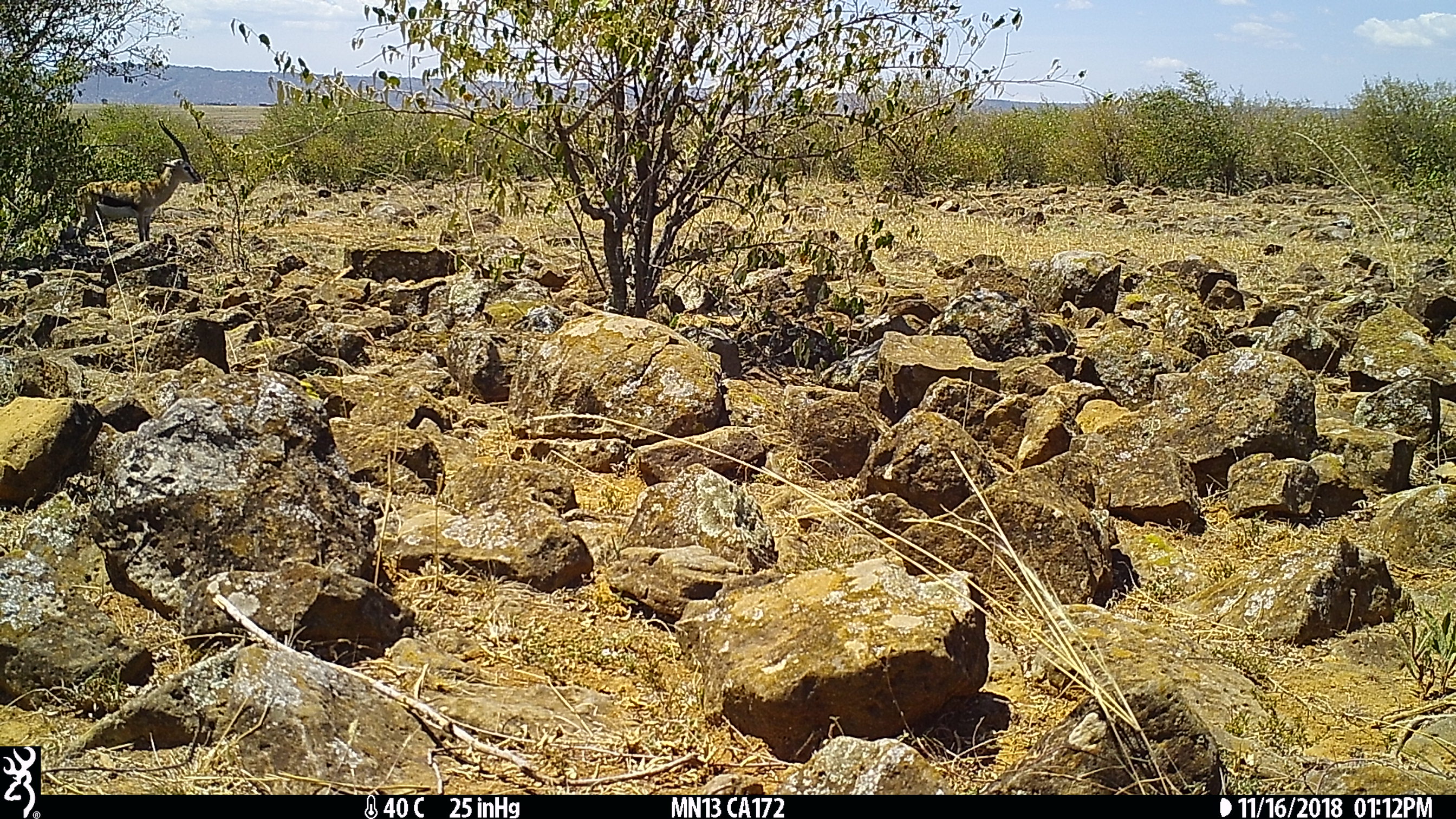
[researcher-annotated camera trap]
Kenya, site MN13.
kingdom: Animalia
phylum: Chordata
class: Mammalia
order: Artiodactyla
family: Bovidae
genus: Eudorcas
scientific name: Eudorcas thomsonii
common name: thomon's gazelle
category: gazelle thomsons